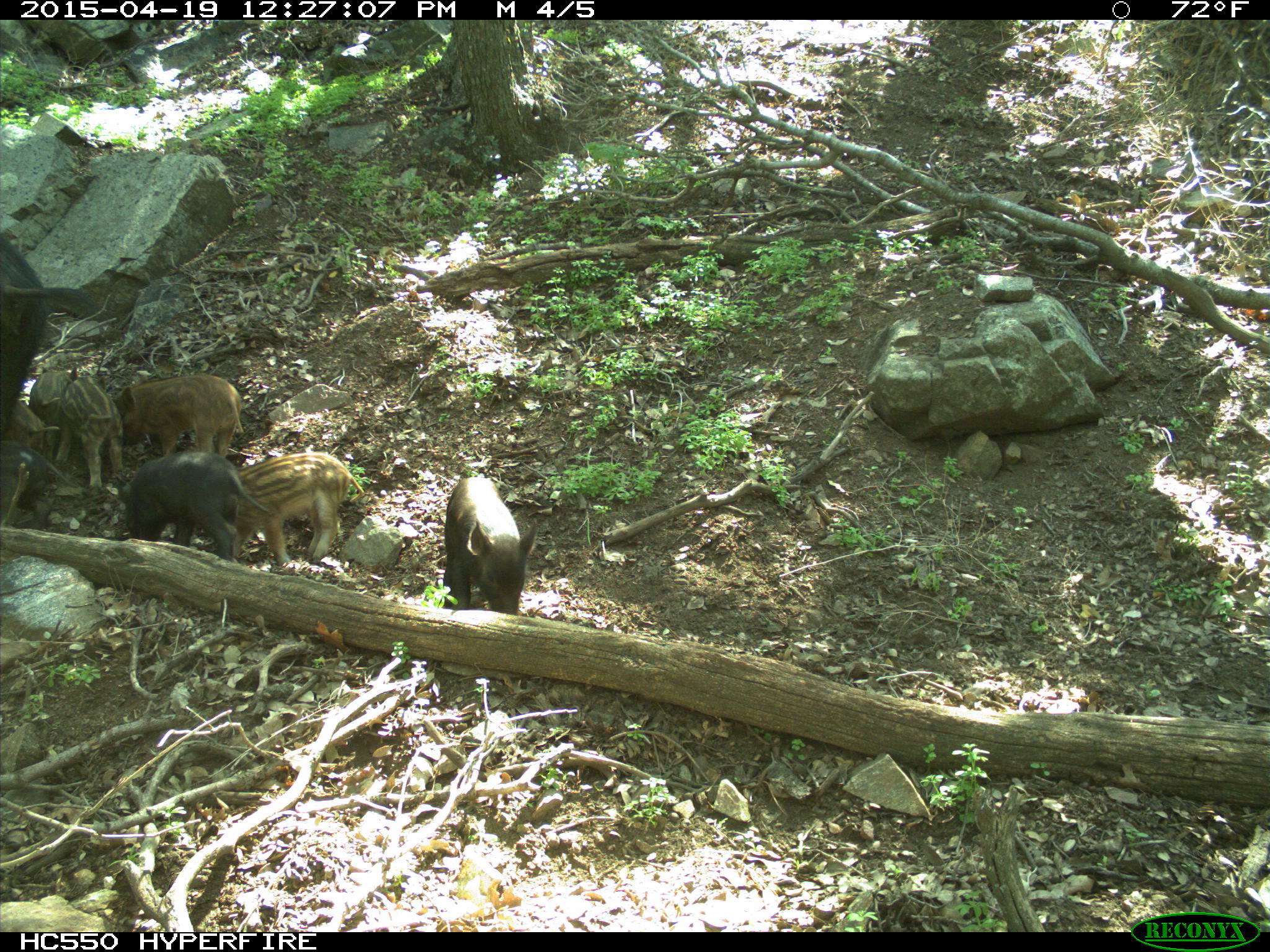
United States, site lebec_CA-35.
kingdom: Animalia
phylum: Chordata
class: Mammalia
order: Artiodactyla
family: Suidae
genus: Sus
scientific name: Sus scrofa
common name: wild boar